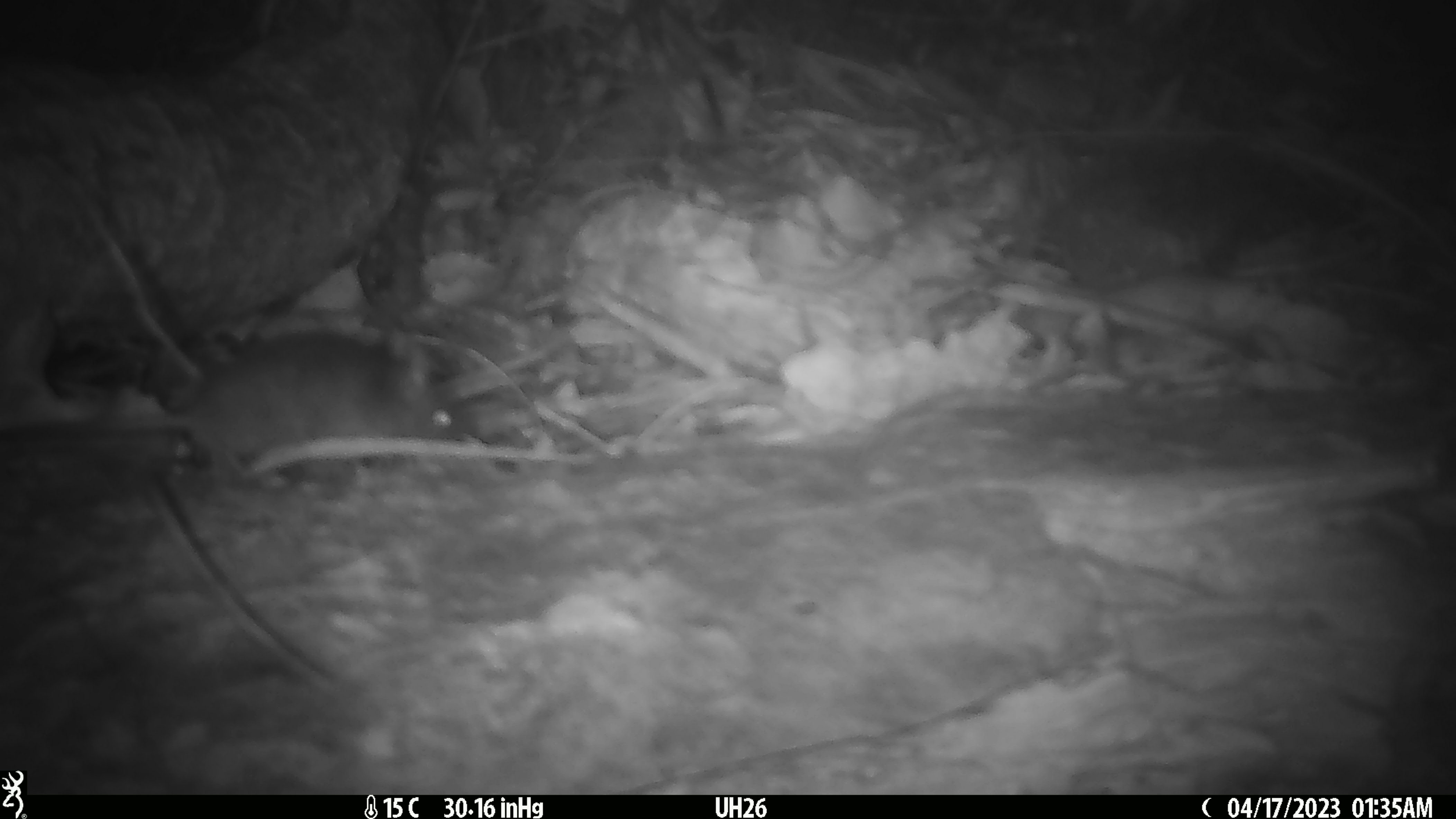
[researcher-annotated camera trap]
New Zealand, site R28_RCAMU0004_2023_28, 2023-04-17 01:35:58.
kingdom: Animalia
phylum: Chordata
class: Mammalia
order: Rodentia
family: Muridae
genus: Mus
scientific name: Mus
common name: mouse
Mouse (Mus).